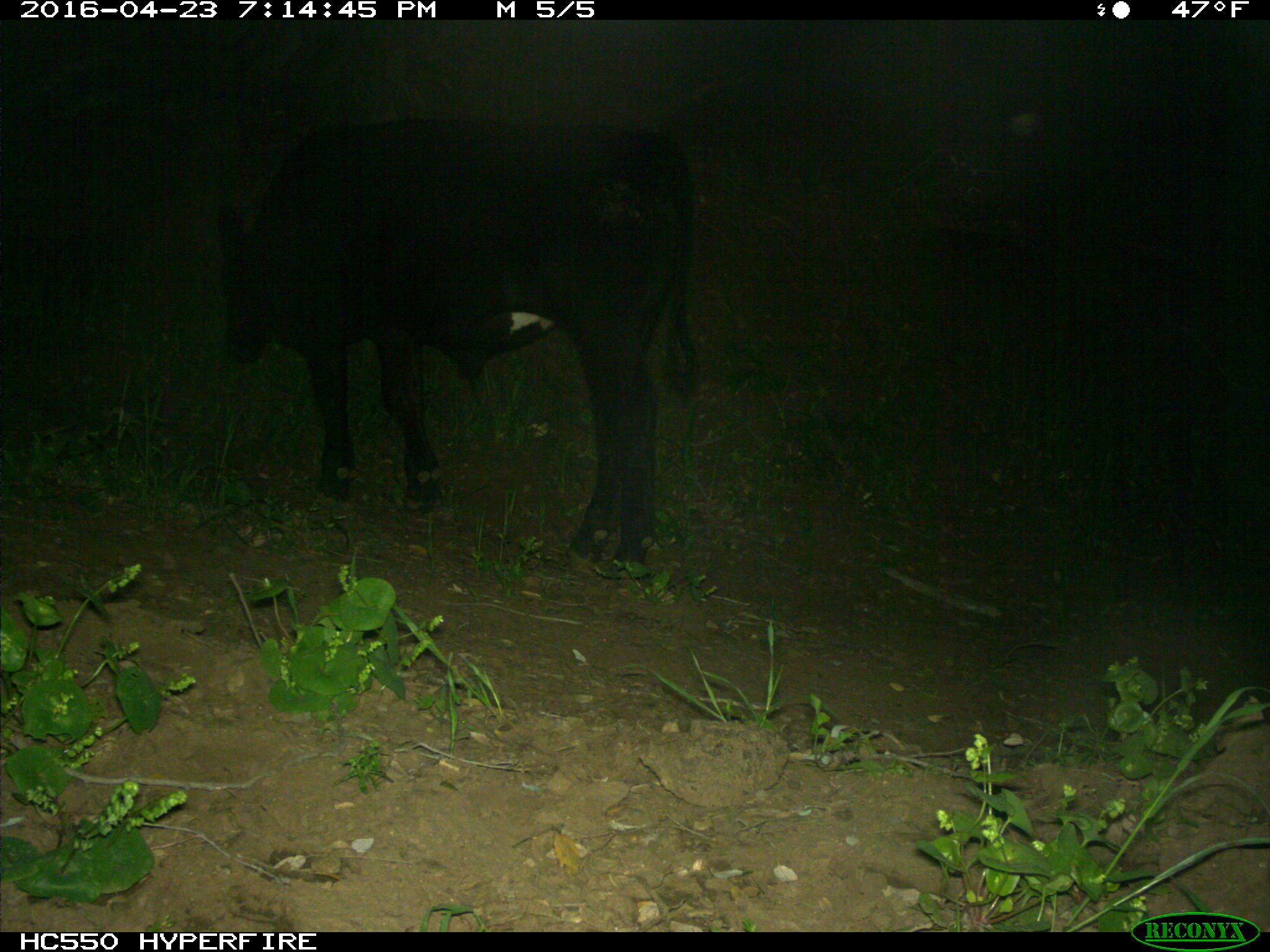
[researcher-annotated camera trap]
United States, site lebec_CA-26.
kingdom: Animalia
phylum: Chordata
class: Mammalia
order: Artiodactyla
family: Bovidae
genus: Bos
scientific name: Bos taurus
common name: domestic cow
Bos taurus (domestic cow).